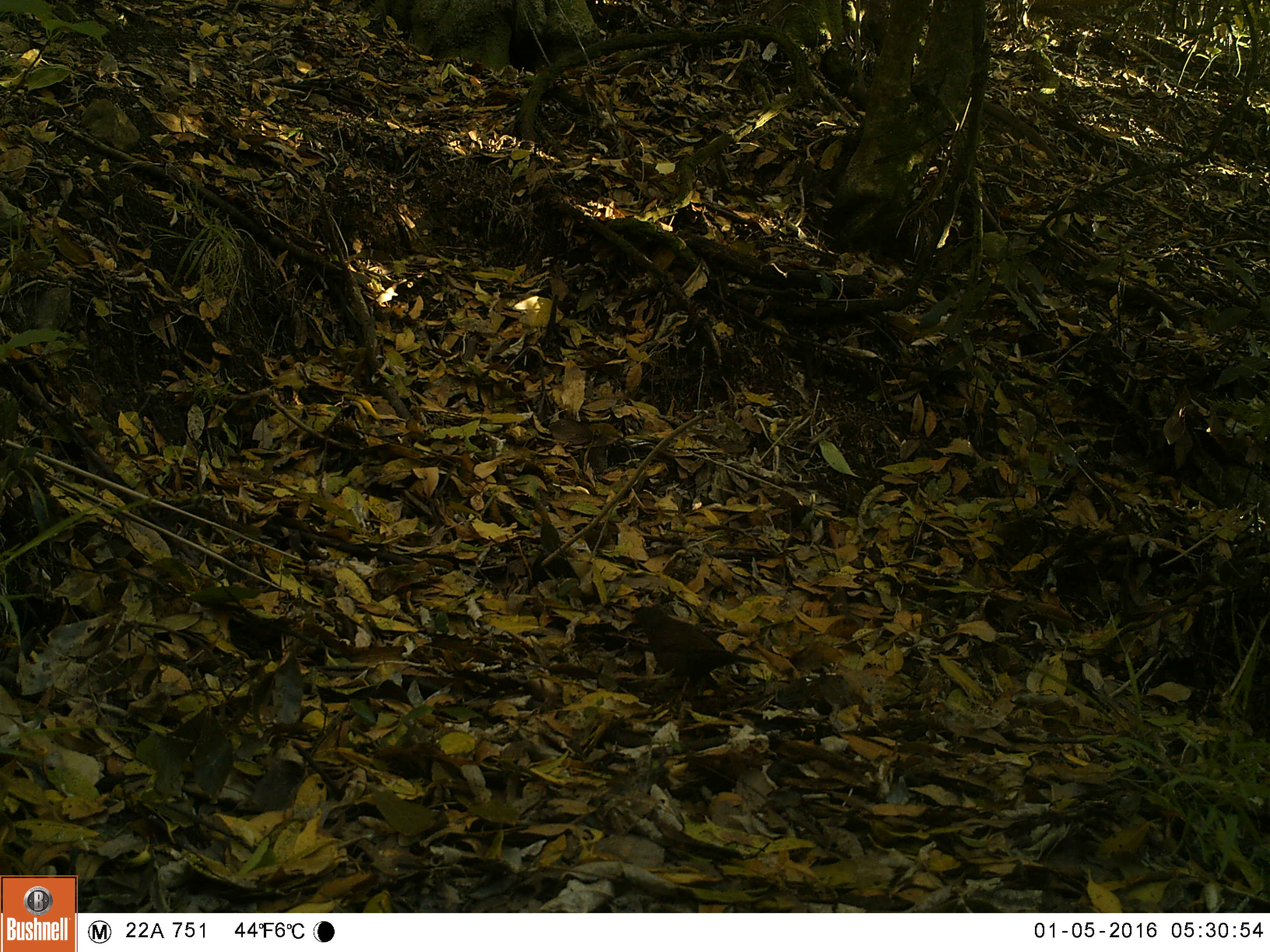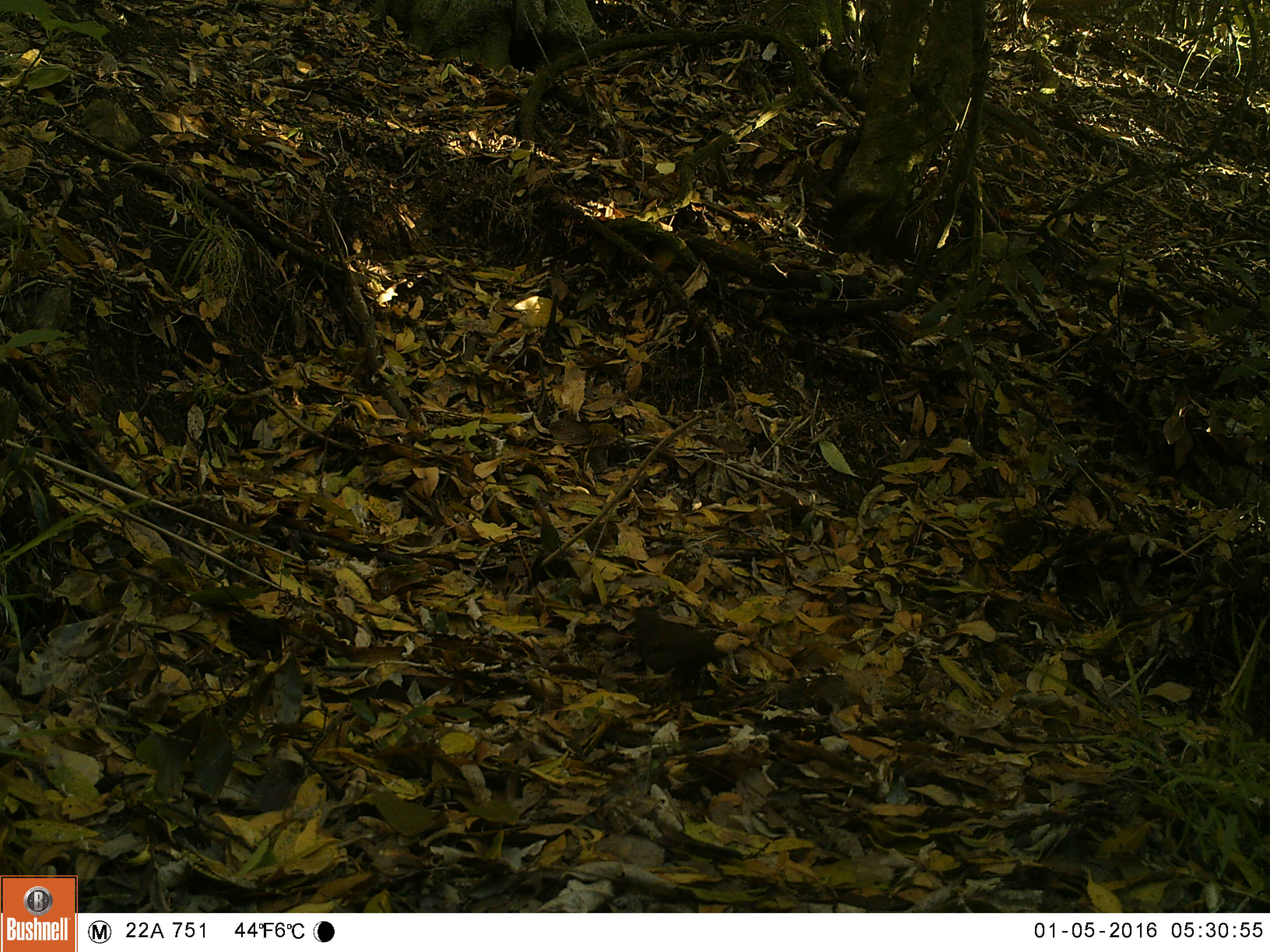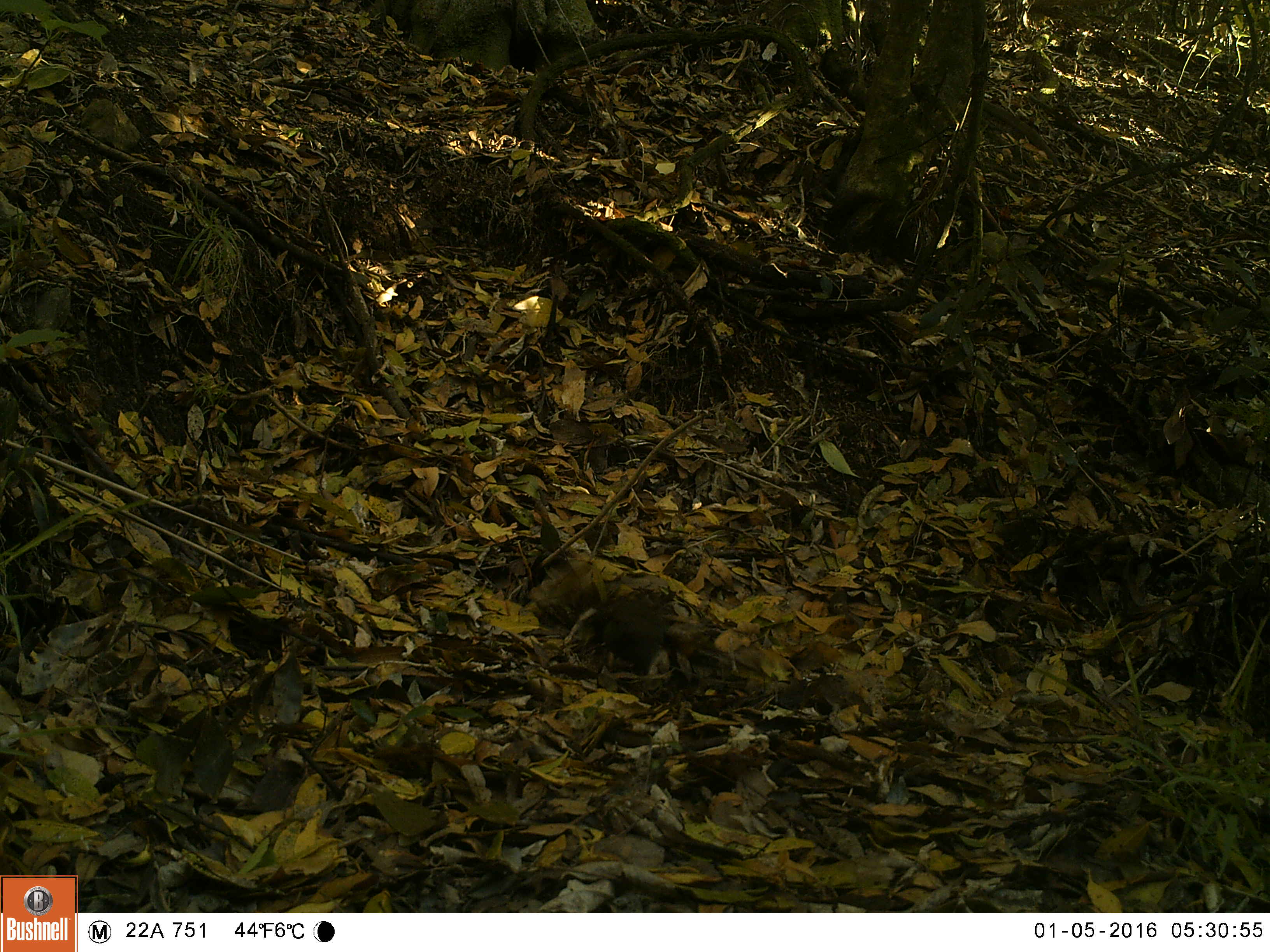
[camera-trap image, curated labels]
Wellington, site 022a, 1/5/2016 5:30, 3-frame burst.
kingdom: Animalia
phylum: Chordata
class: Aves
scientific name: Aves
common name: bird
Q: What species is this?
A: Bird (Aves).